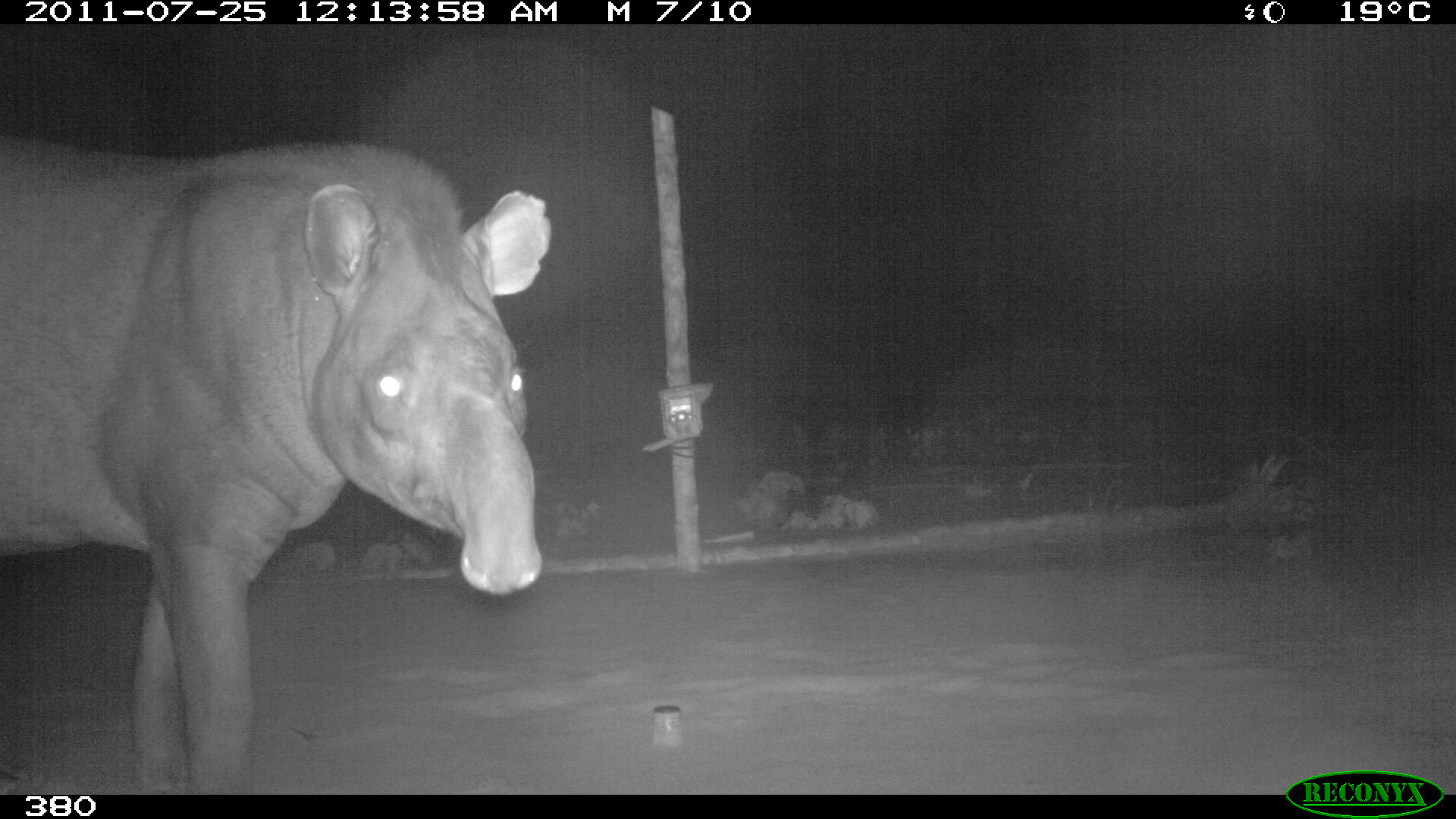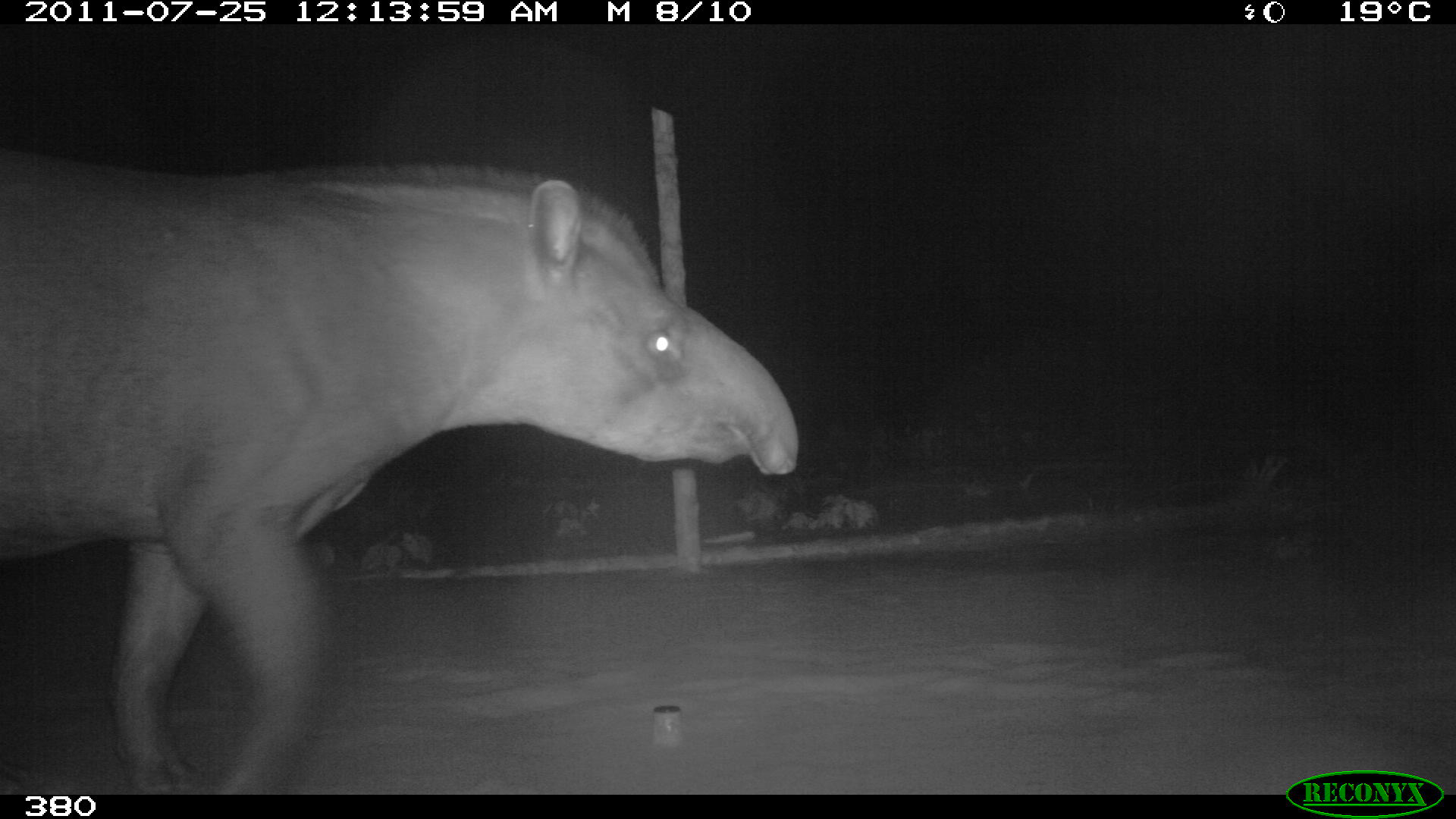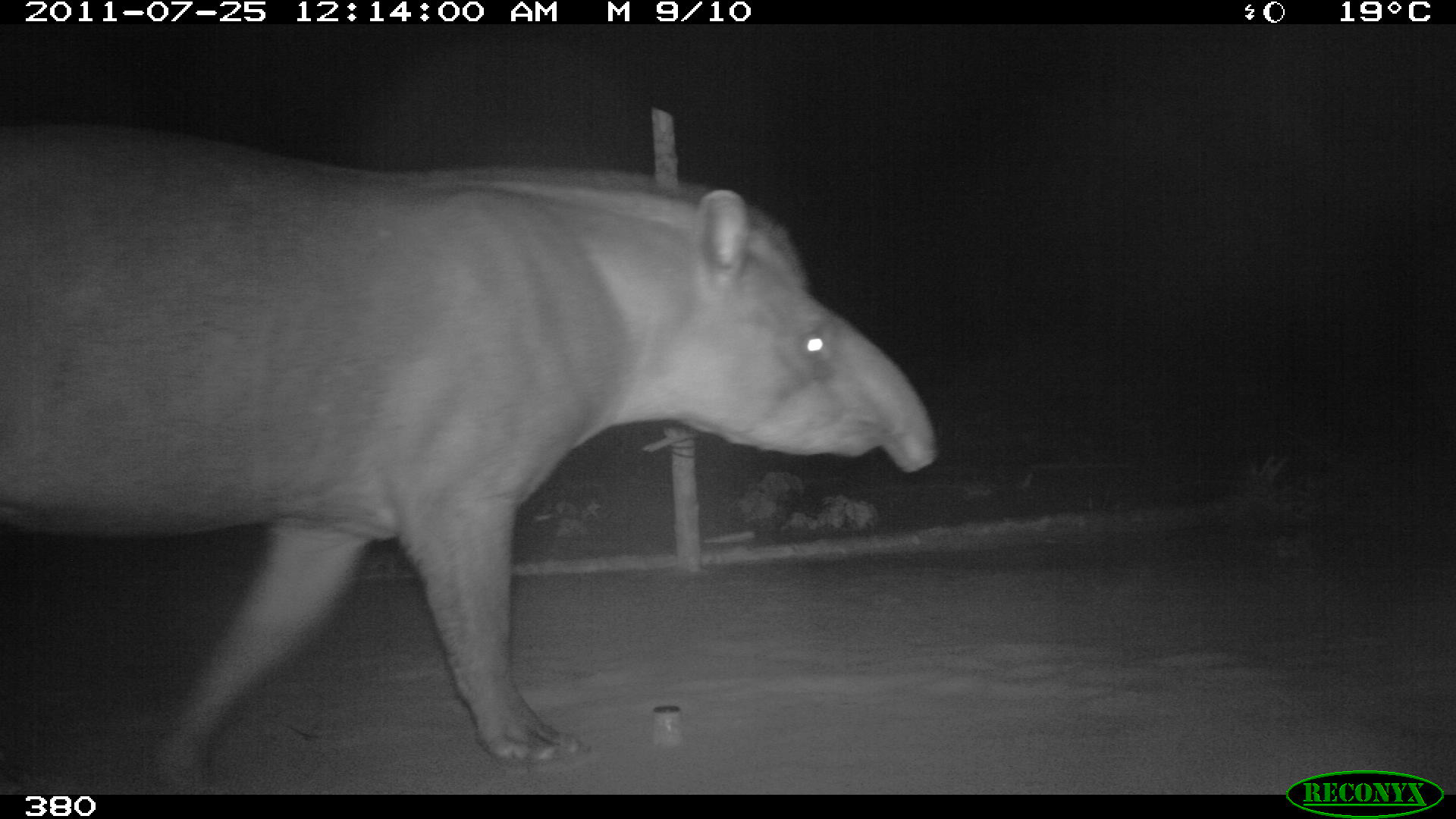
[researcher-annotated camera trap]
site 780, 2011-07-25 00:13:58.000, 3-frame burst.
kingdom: Animalia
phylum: Chordata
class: Mammalia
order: Perissodactyla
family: Tapiridae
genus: Tapirus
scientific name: Tapirus terrestris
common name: south american tapir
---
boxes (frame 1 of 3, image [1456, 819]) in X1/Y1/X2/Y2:
tapirus terrestris: 0/130/549/790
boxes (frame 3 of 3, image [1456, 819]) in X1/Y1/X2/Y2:
tapirus terrestris: 0/119/940/790